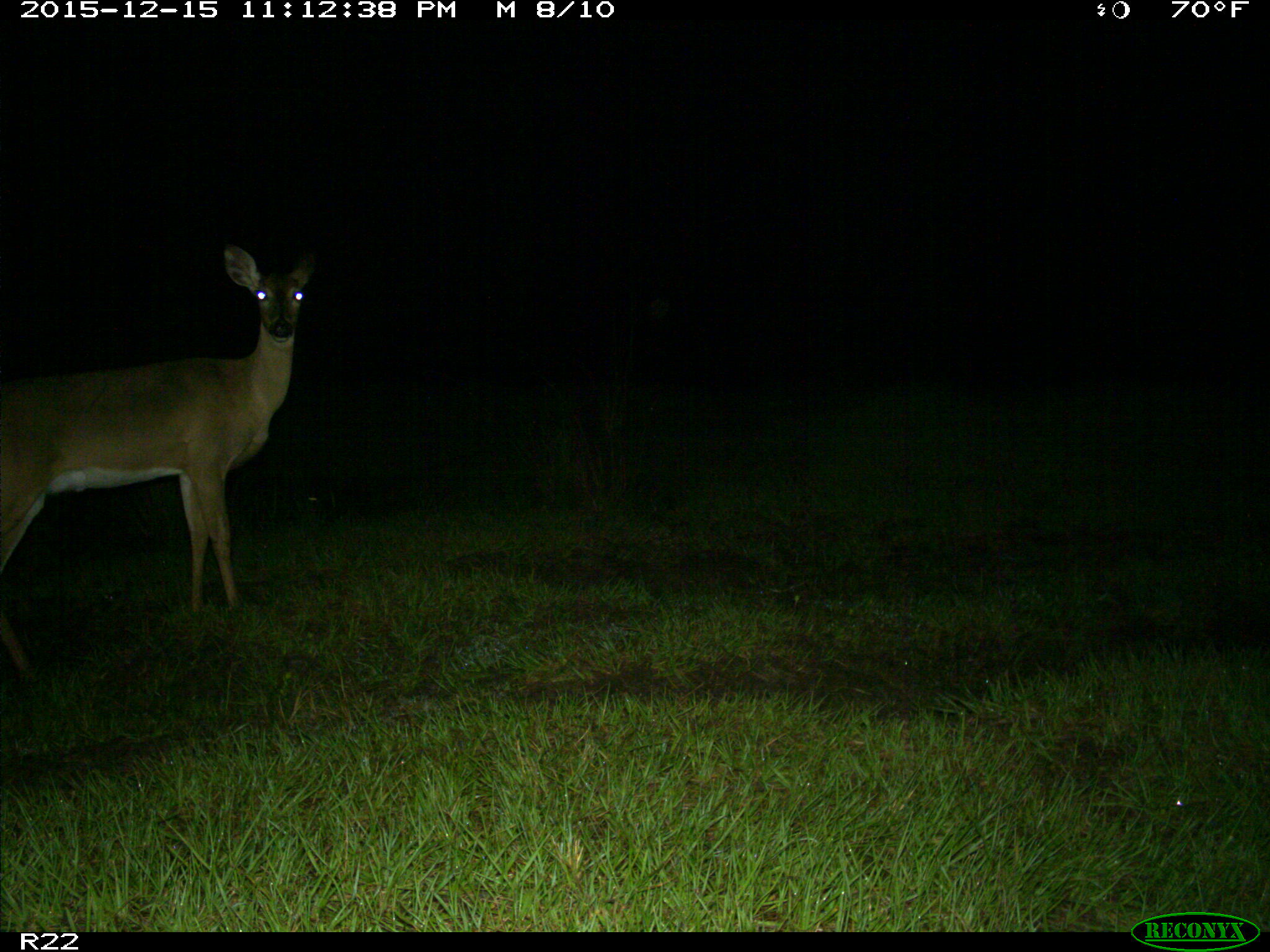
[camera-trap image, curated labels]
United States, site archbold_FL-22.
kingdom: Animalia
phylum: Chordata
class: Mammalia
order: Artiodactyla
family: Cervidae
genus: Odocoileus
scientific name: Odocoileus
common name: deer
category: unidentified deer